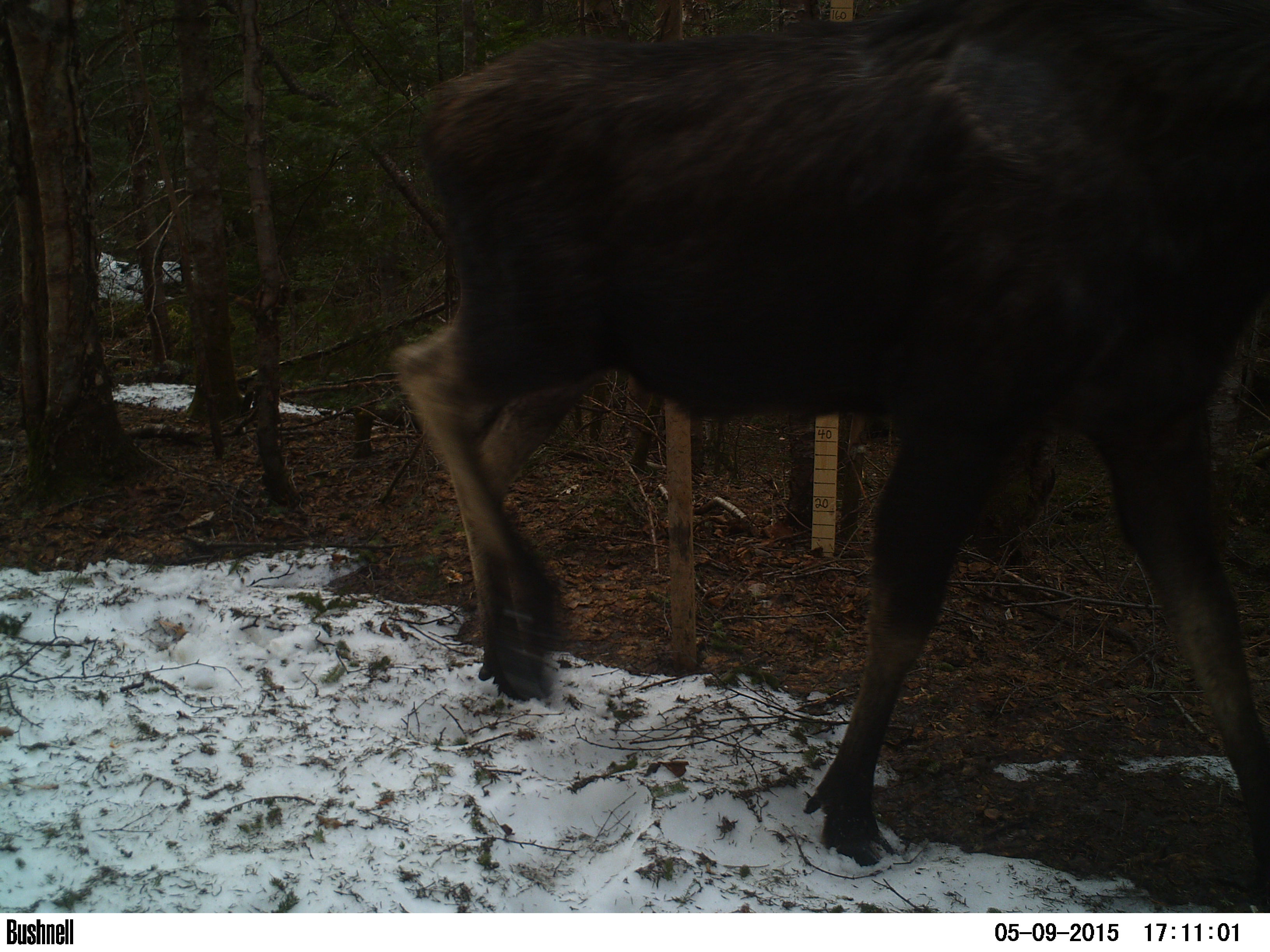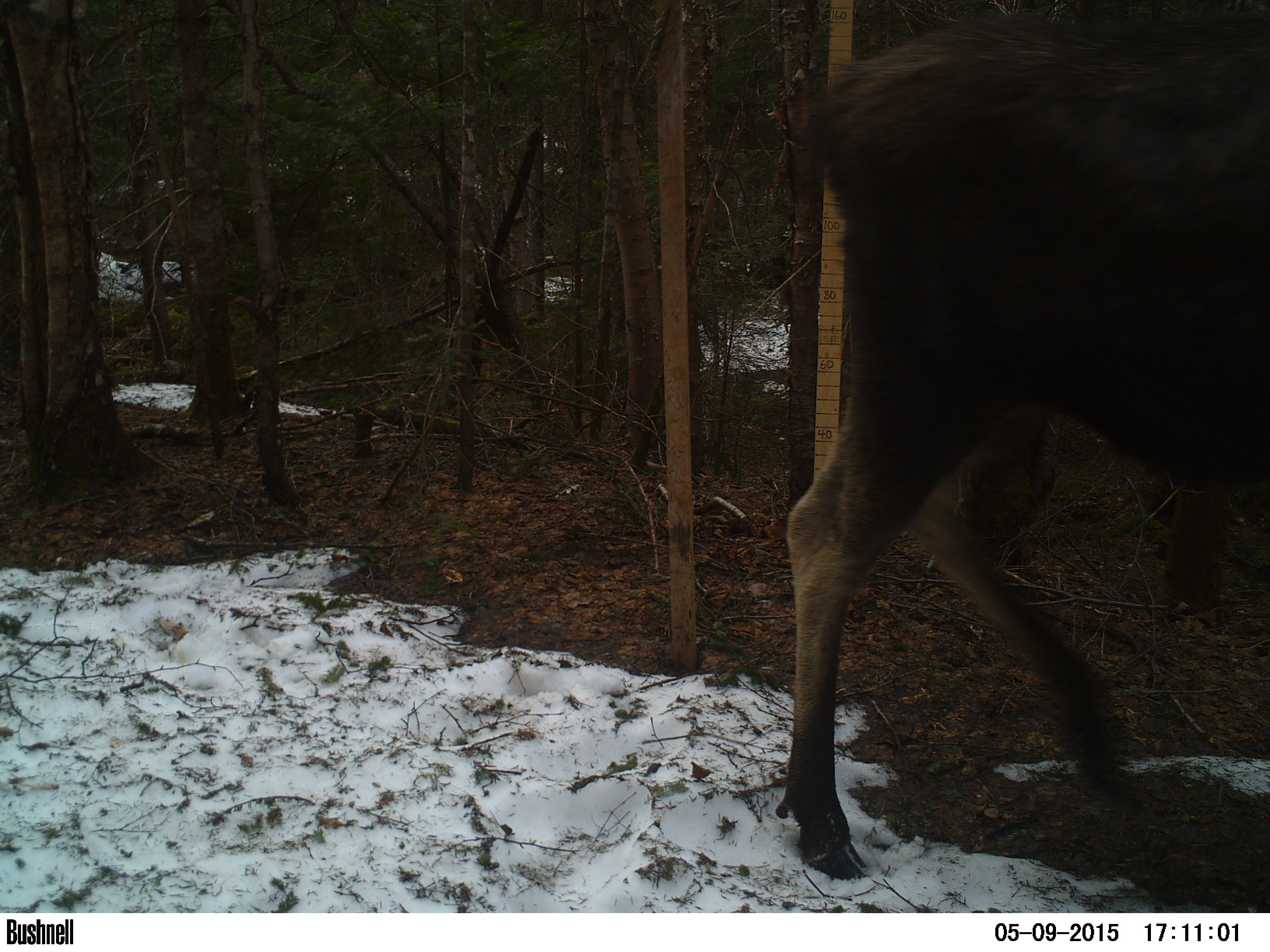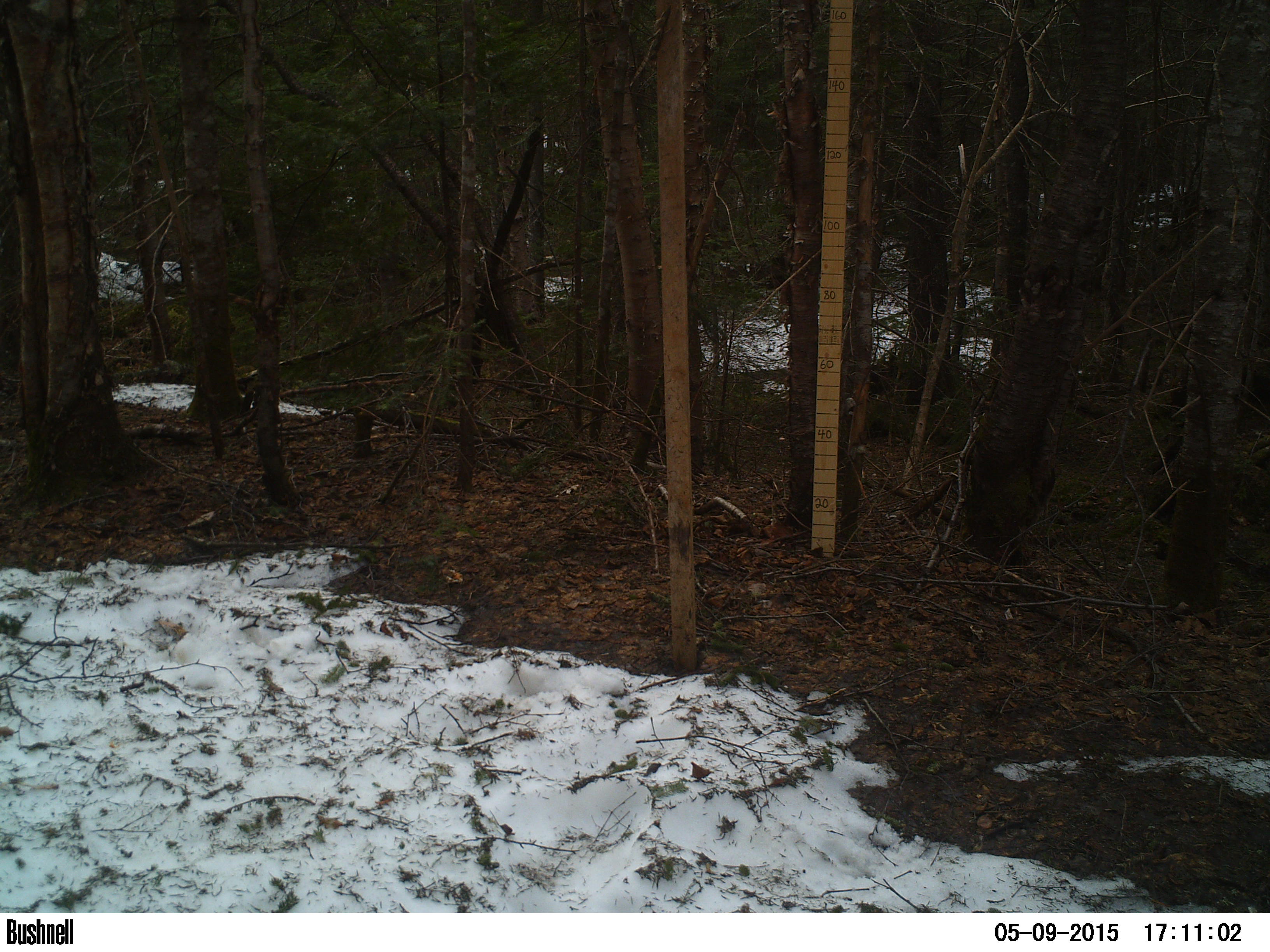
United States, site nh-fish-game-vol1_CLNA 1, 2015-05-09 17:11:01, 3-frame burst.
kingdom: Animalia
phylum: Chordata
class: Mammalia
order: Artiodactyla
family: Cervidae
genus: Alces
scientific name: Alces alces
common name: moose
Moose (Alces alces).